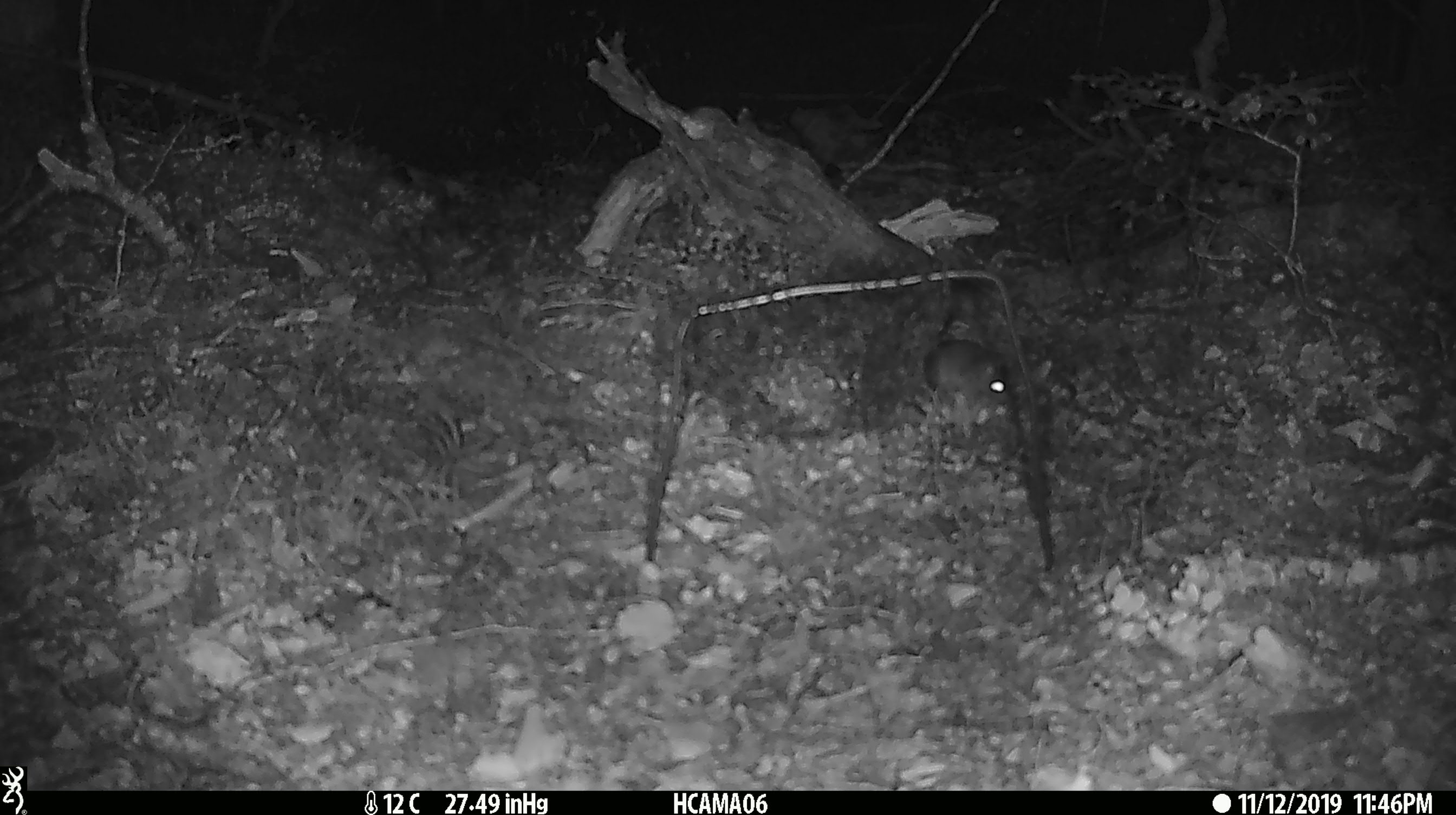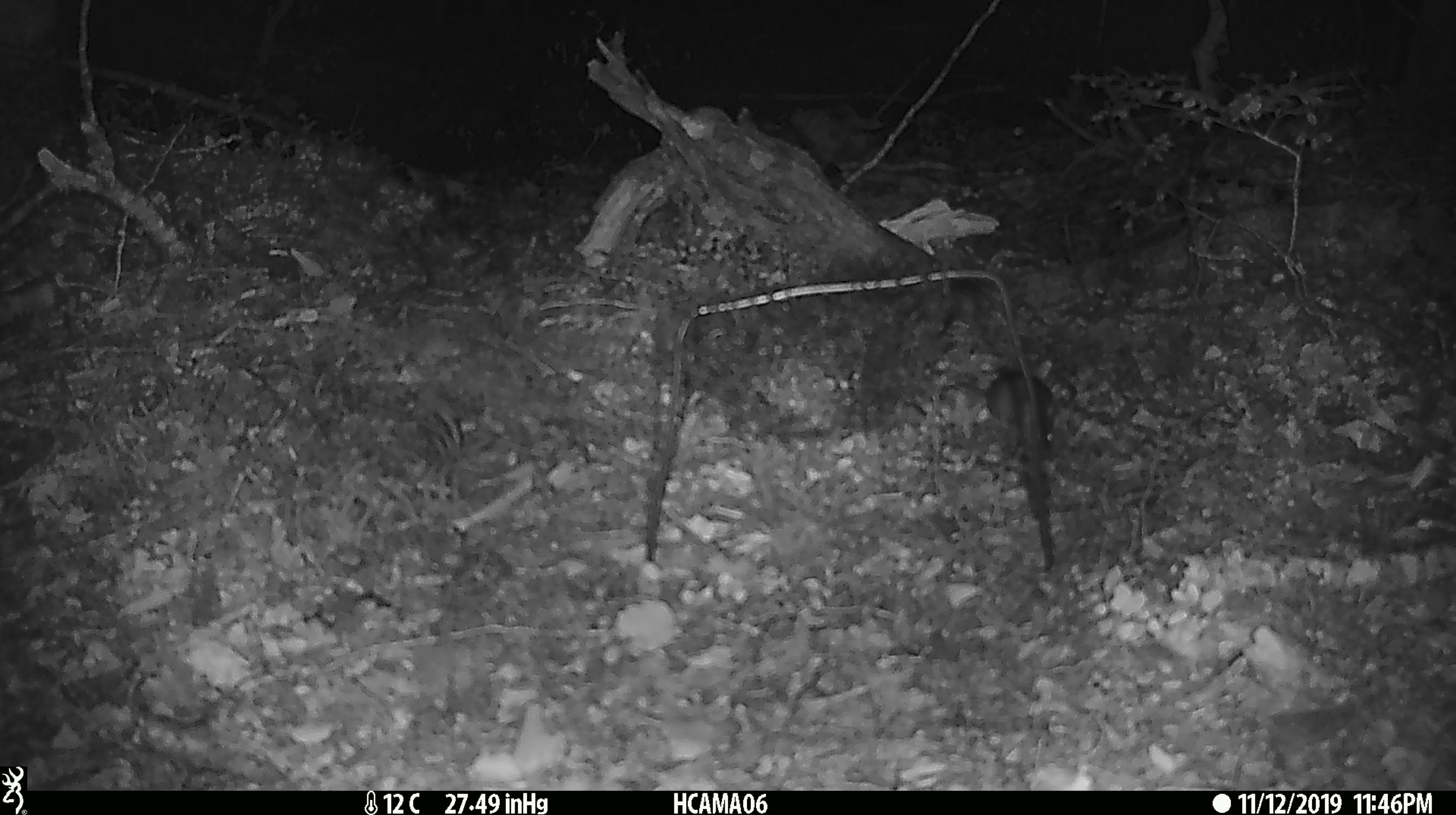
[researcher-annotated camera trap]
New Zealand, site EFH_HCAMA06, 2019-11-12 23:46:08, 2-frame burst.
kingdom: Animalia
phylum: Chordata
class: Mammalia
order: Rodentia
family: Muridae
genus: Mus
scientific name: Mus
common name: mouse